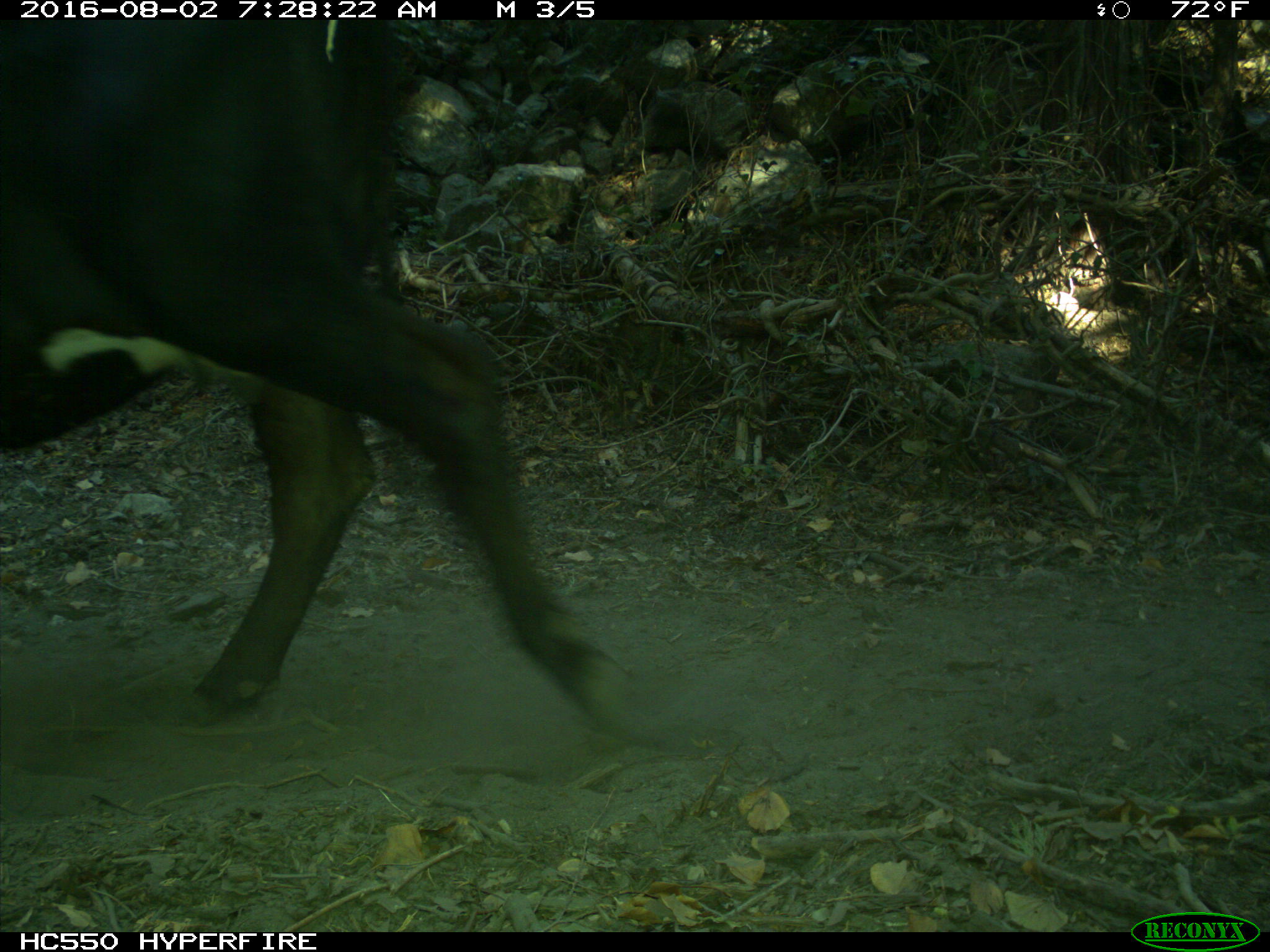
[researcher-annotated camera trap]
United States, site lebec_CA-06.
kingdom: Animalia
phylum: Chordata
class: Mammalia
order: Artiodactyla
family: Bovidae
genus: Bos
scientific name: Bos taurus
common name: domestic cow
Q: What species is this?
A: Bos taurus (domestic cow).